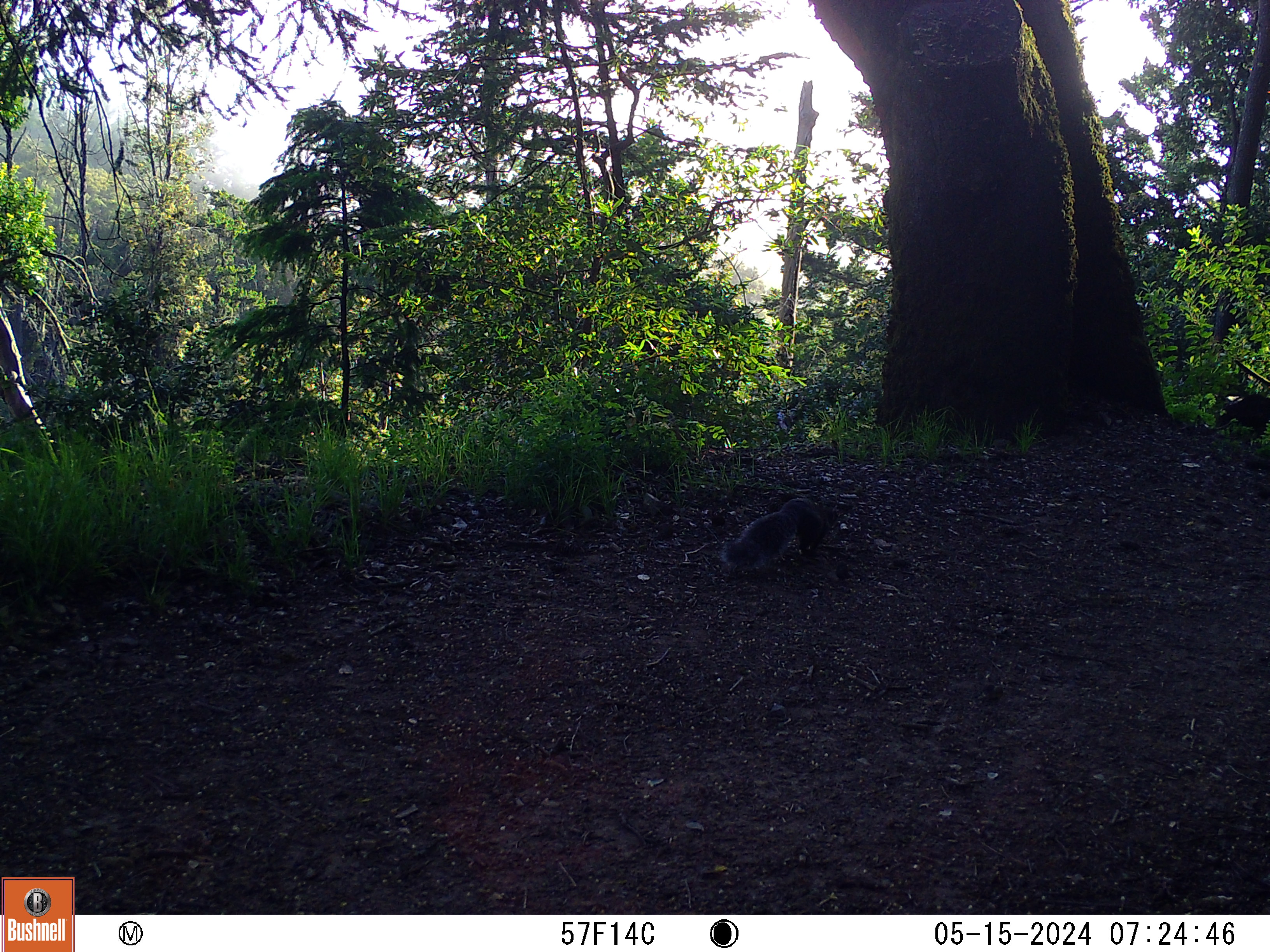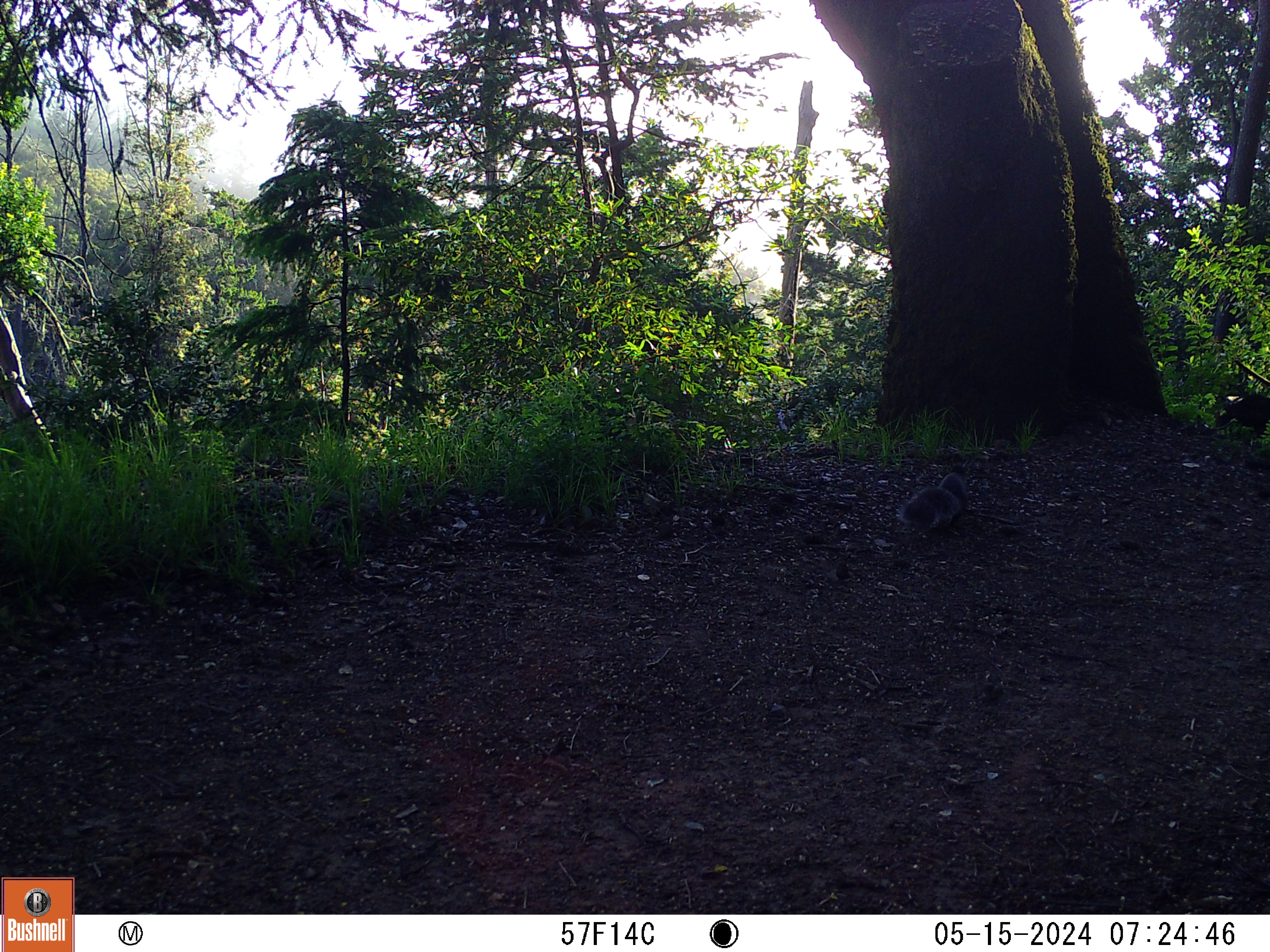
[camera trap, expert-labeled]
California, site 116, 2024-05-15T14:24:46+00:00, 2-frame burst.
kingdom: Animalia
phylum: Chordata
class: Mammalia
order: Rodentia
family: Sciuridae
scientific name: Sciuridae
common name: squirrel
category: unknown squirrel